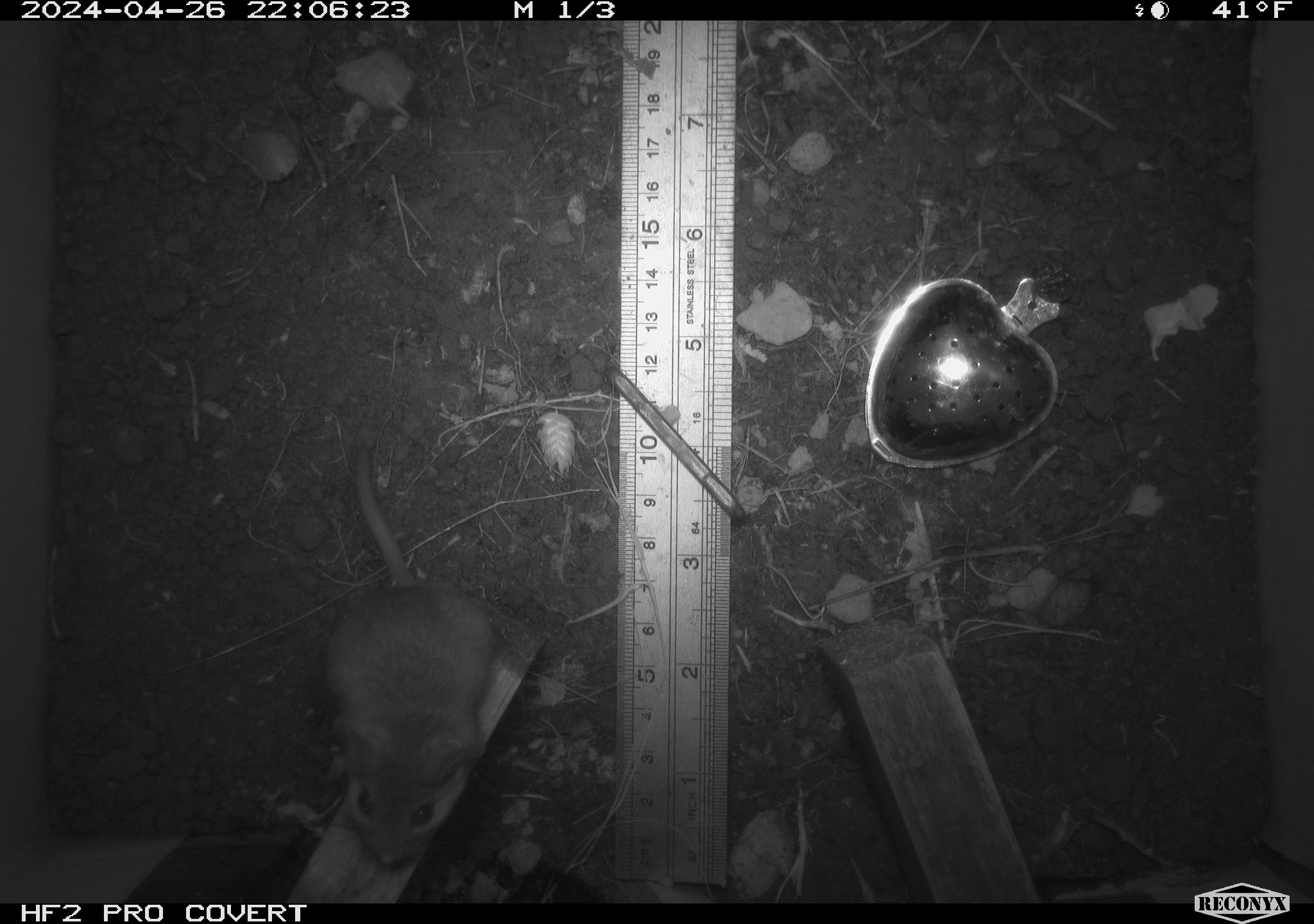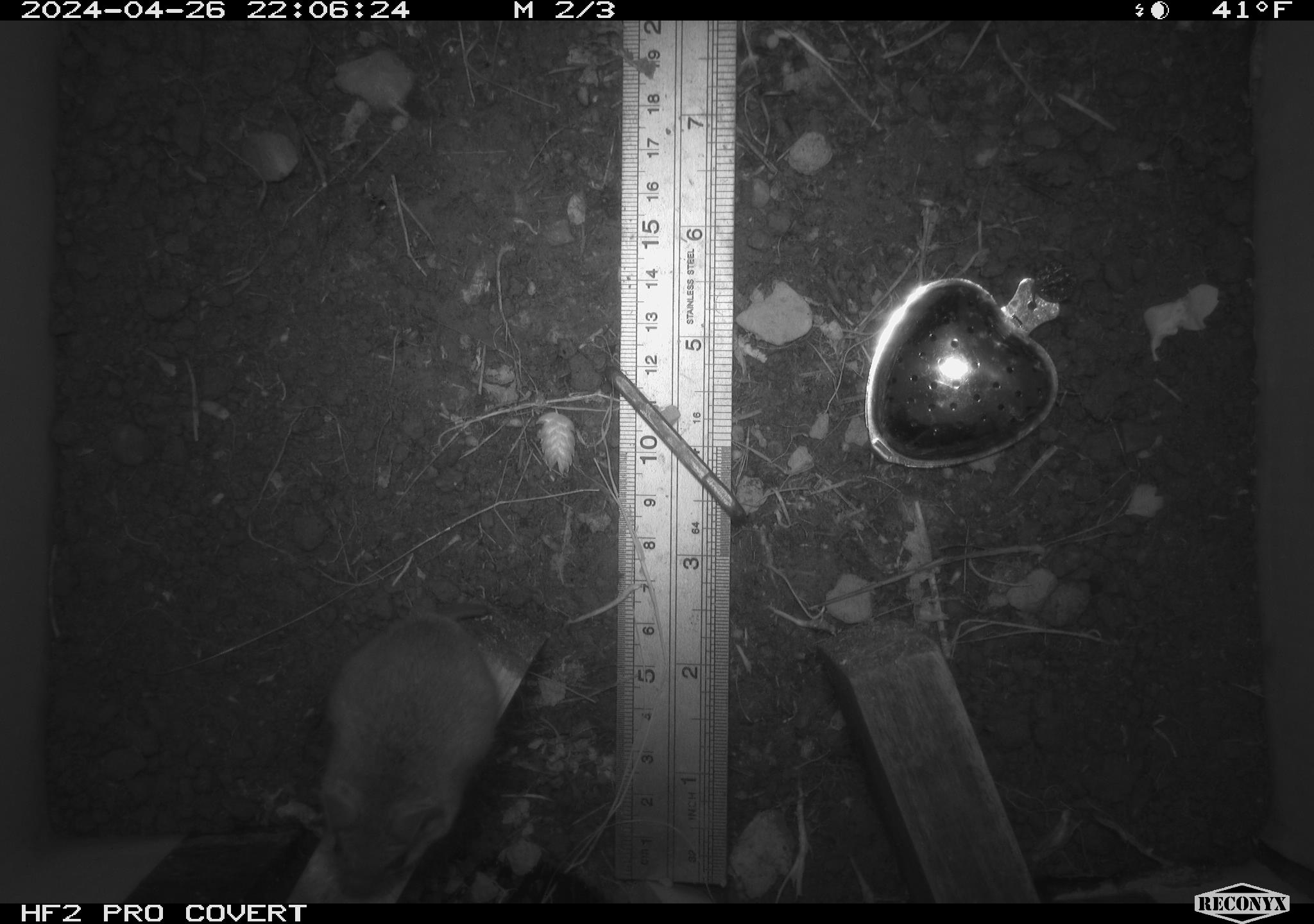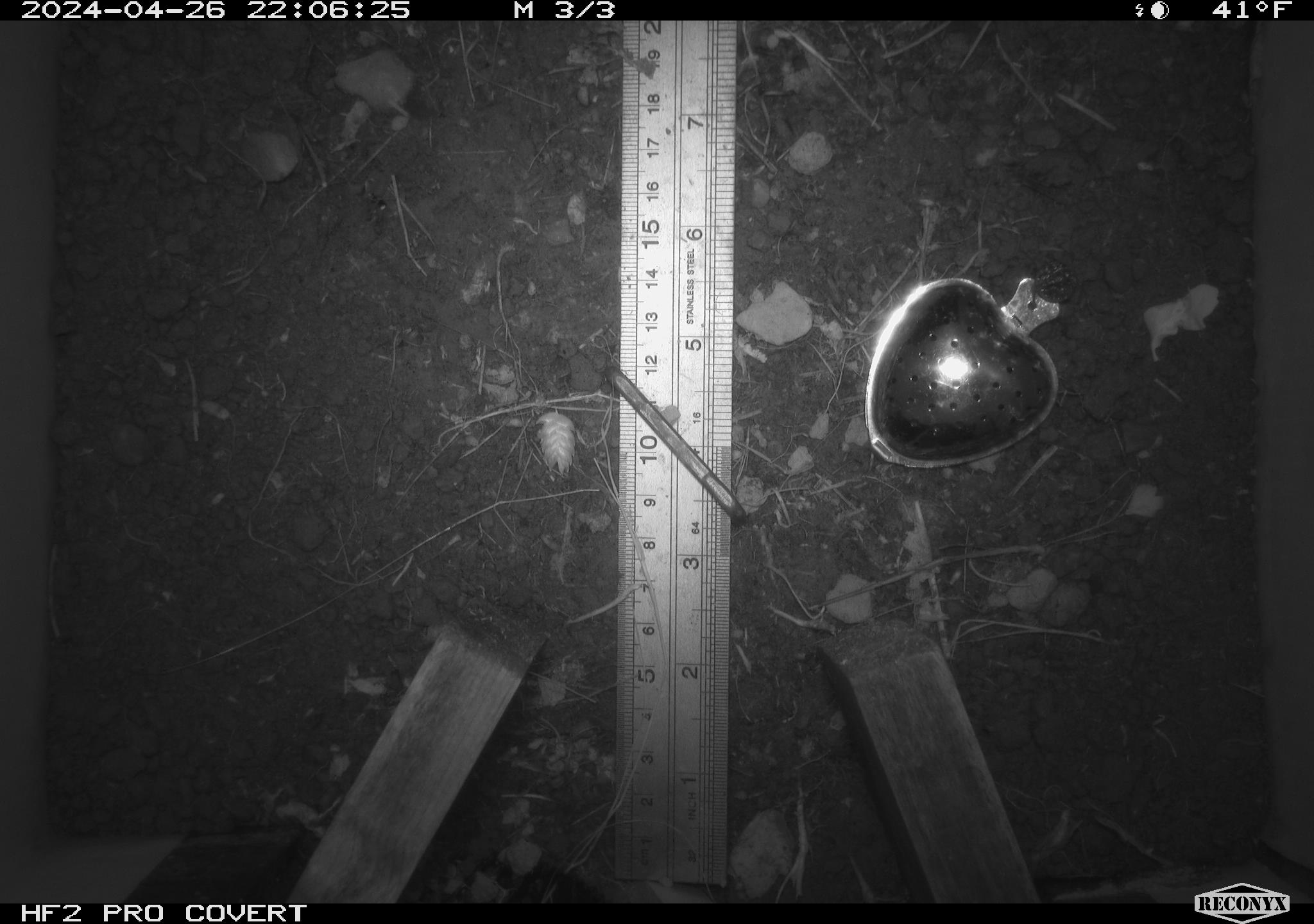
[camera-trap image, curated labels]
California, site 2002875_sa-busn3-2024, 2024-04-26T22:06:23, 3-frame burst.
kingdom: Animalia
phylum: Chordata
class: Mammalia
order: Rodentia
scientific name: Rodentia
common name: mouse species